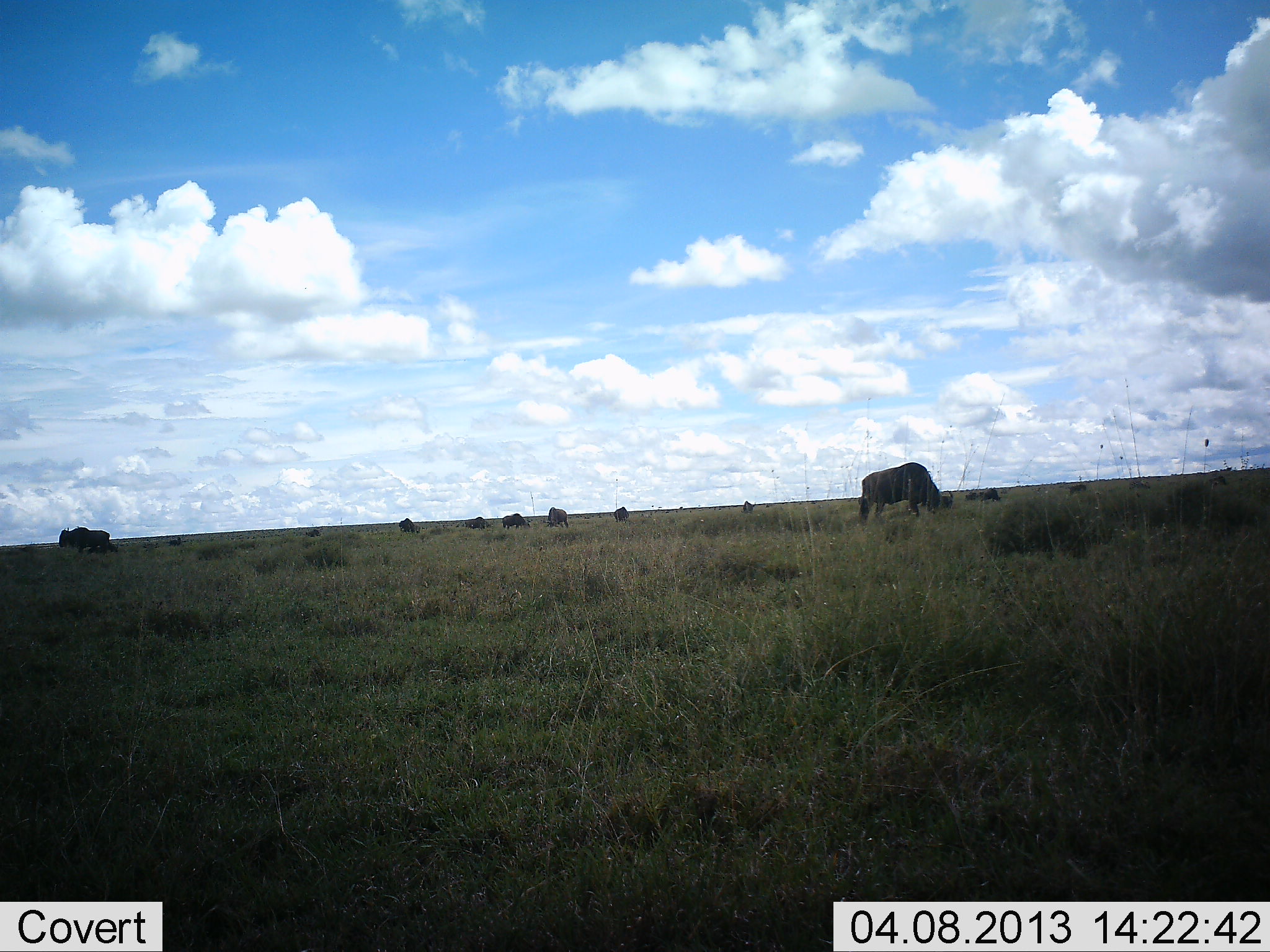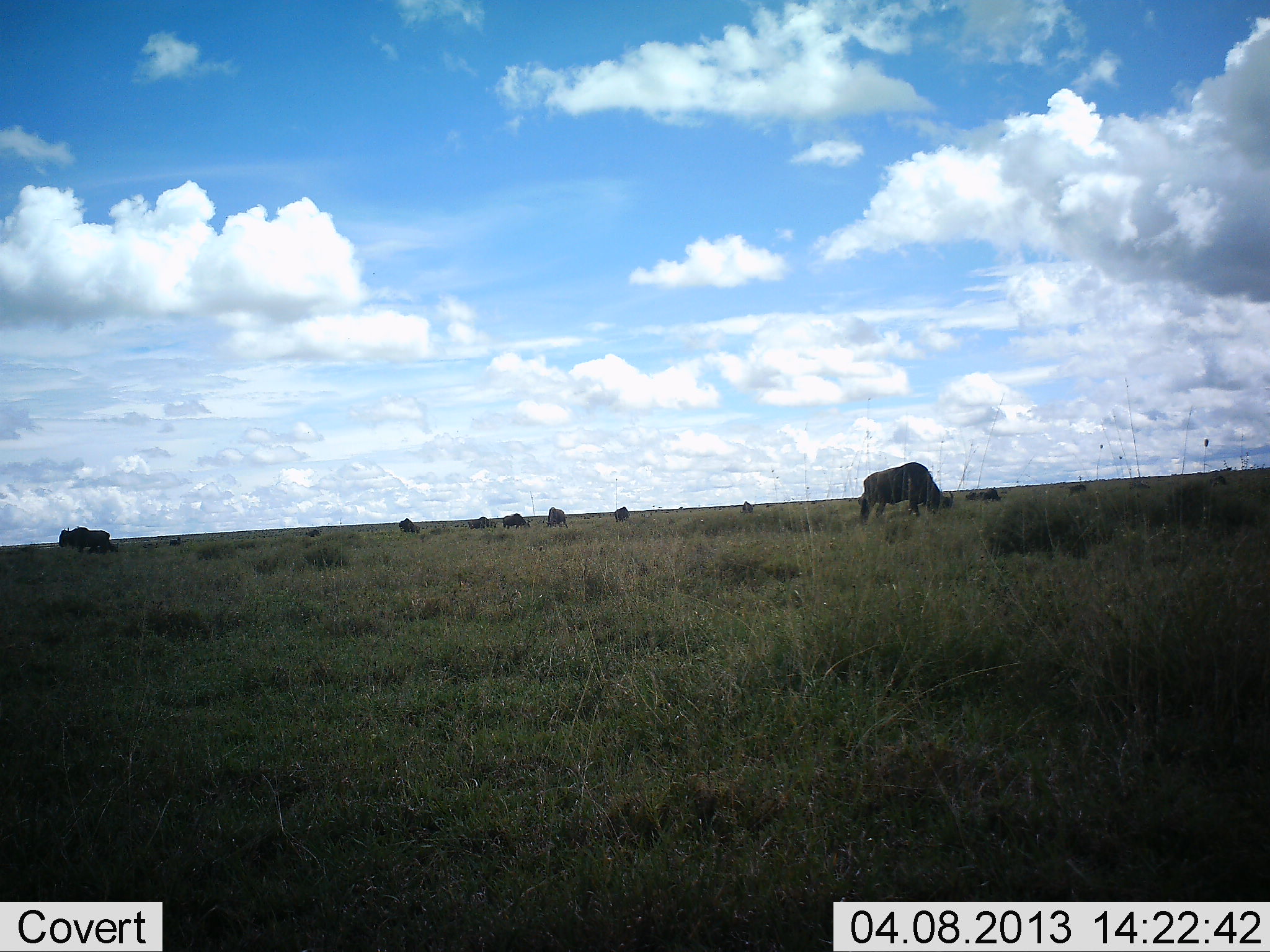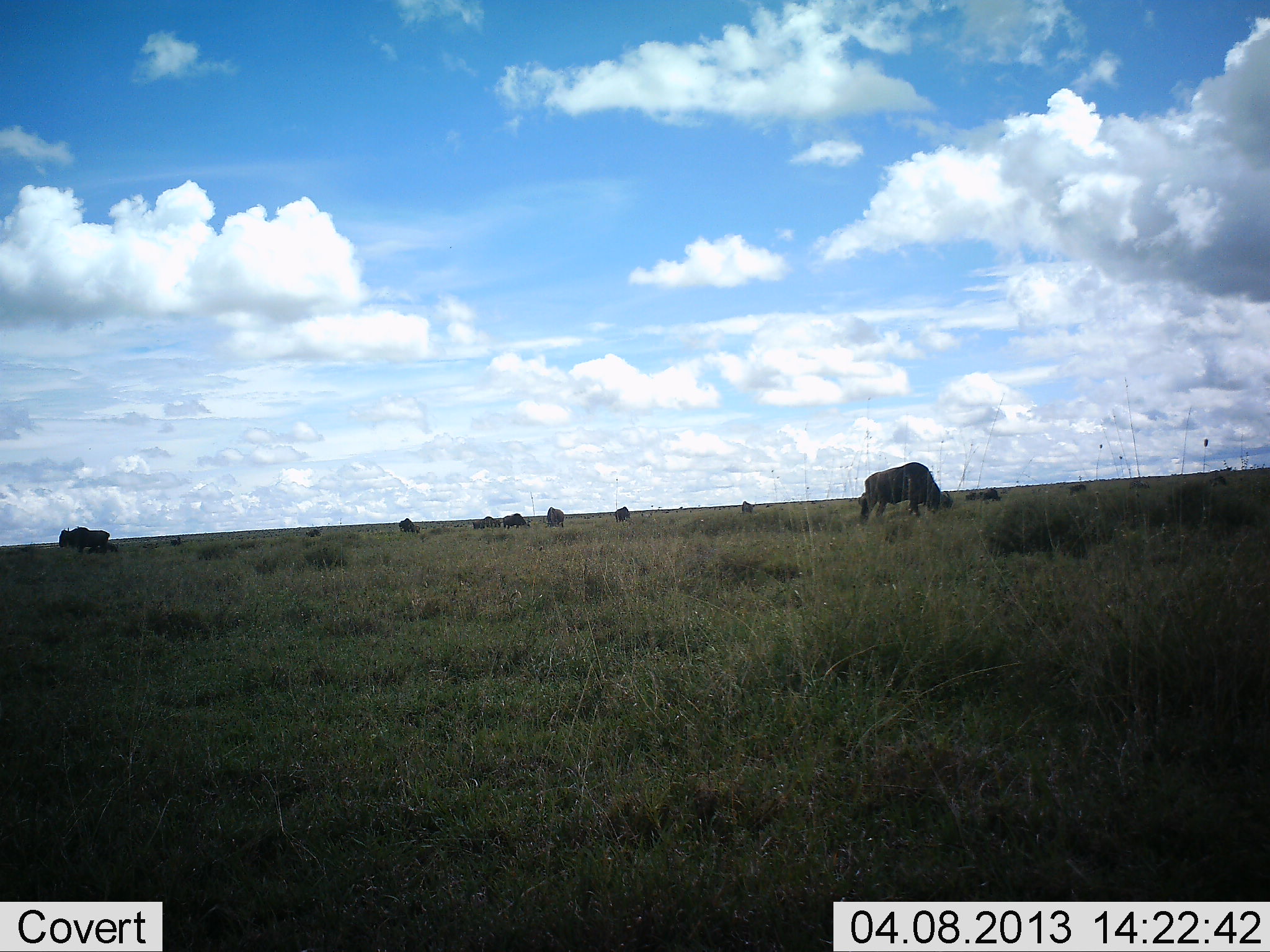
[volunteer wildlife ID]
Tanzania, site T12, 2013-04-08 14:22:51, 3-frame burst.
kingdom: Animalia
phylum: Chordata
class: Mammalia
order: Artiodactyla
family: Bovidae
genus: Connochaetes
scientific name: Connochaetes taurinus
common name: blue wildebeest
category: wildebeest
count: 11-50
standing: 55%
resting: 5%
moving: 36%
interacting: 5%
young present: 0%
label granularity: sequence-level